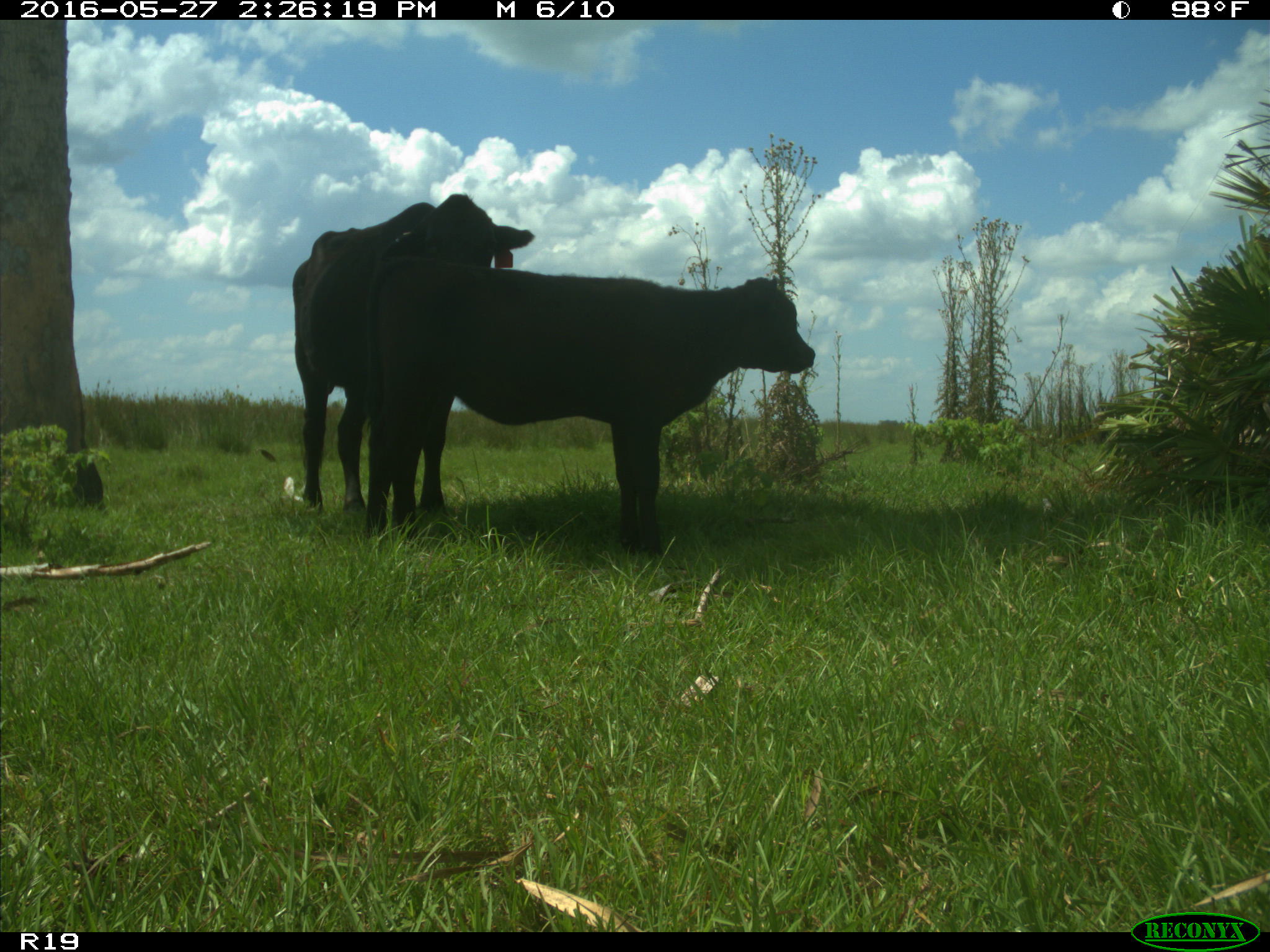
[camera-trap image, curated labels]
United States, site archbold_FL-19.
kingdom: Animalia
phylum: Chordata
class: Mammalia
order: Artiodactyla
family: Bovidae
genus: Bos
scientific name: Bos taurus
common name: domestic cow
Bos taurus (domestic cow).